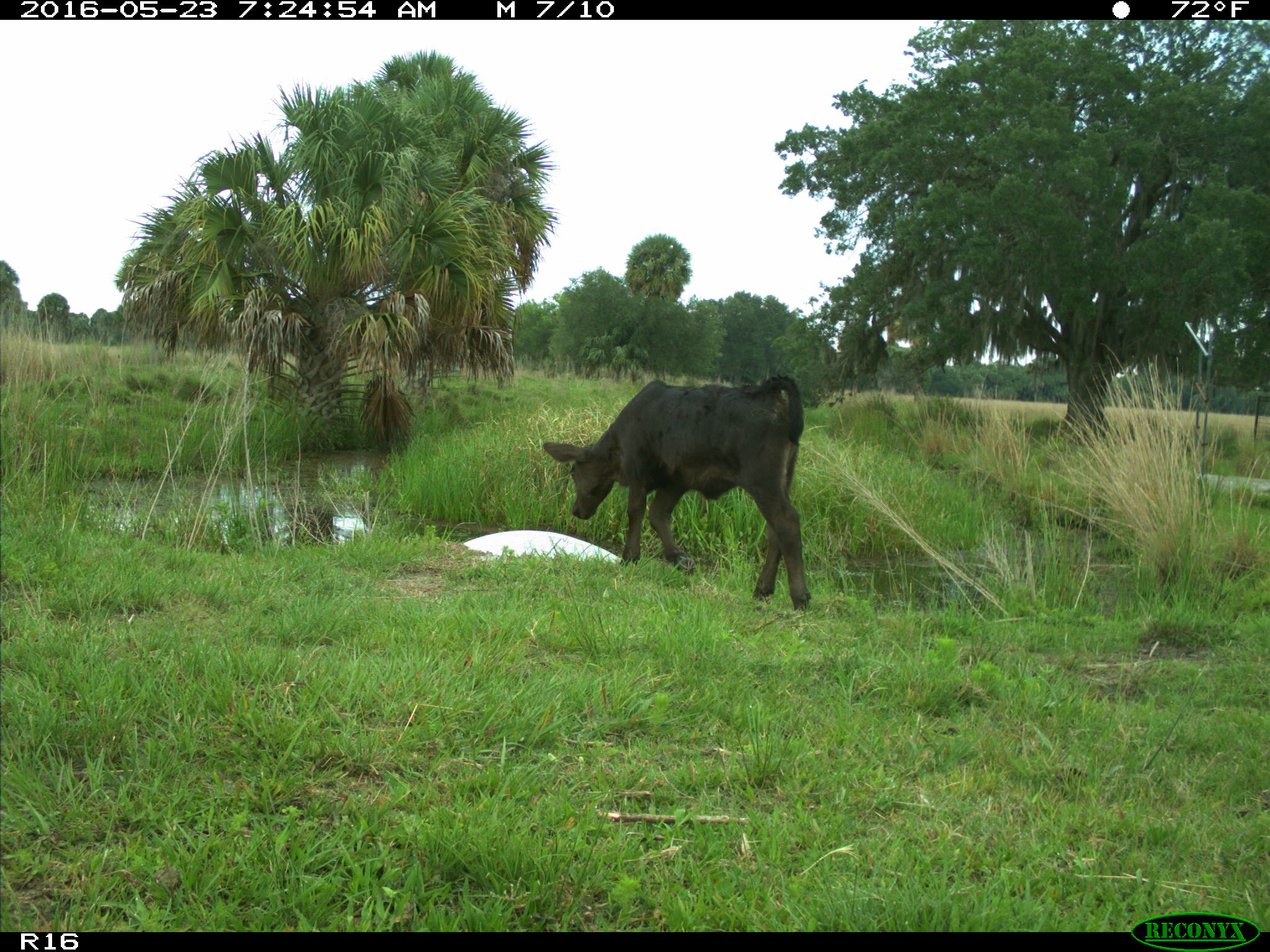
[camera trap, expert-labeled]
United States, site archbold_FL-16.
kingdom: Animalia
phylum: Chordata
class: Mammalia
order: Artiodactyla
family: Bovidae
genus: Bos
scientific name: Bos taurus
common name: domestic cow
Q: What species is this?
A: Bos taurus (domestic cow).